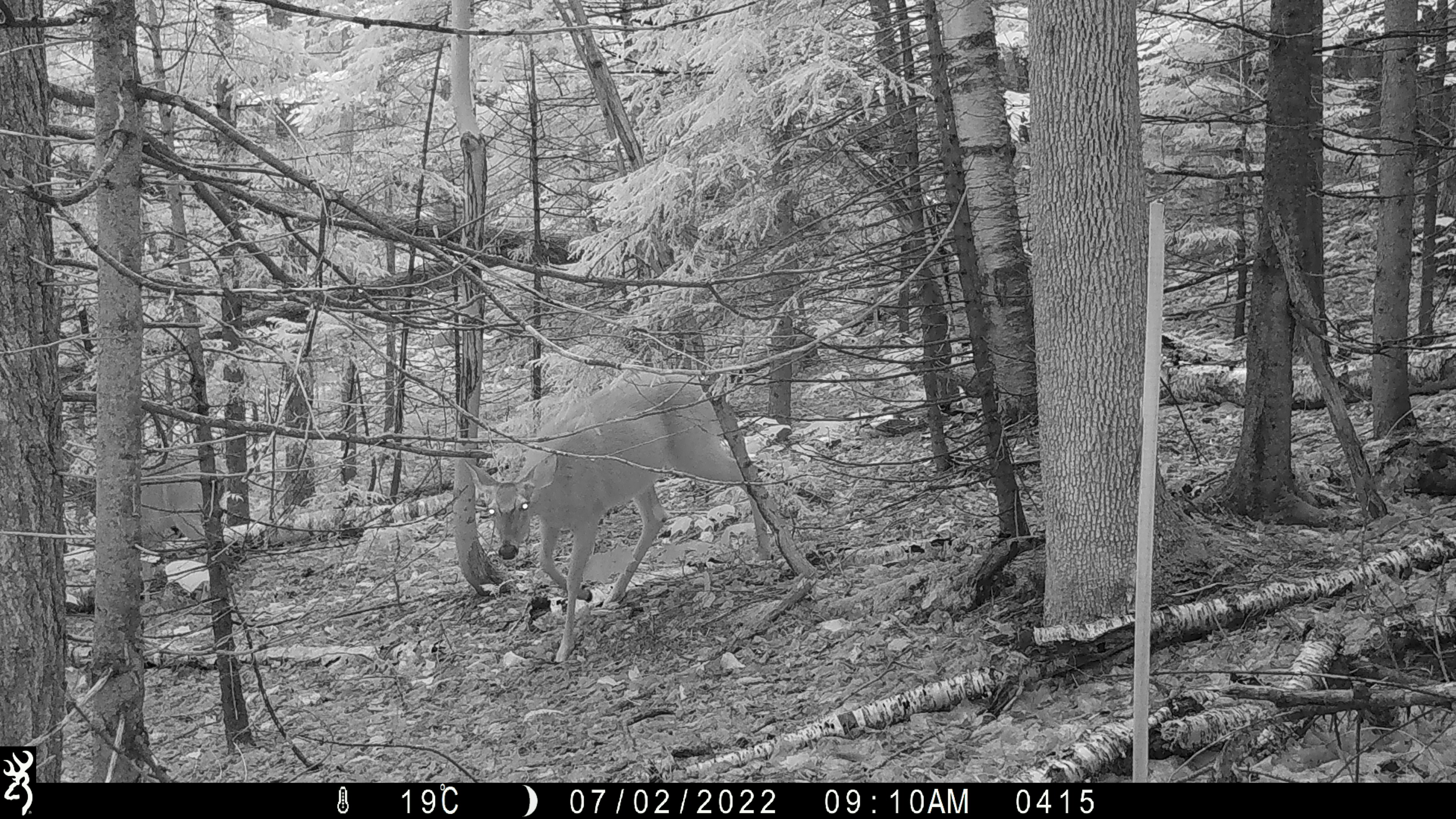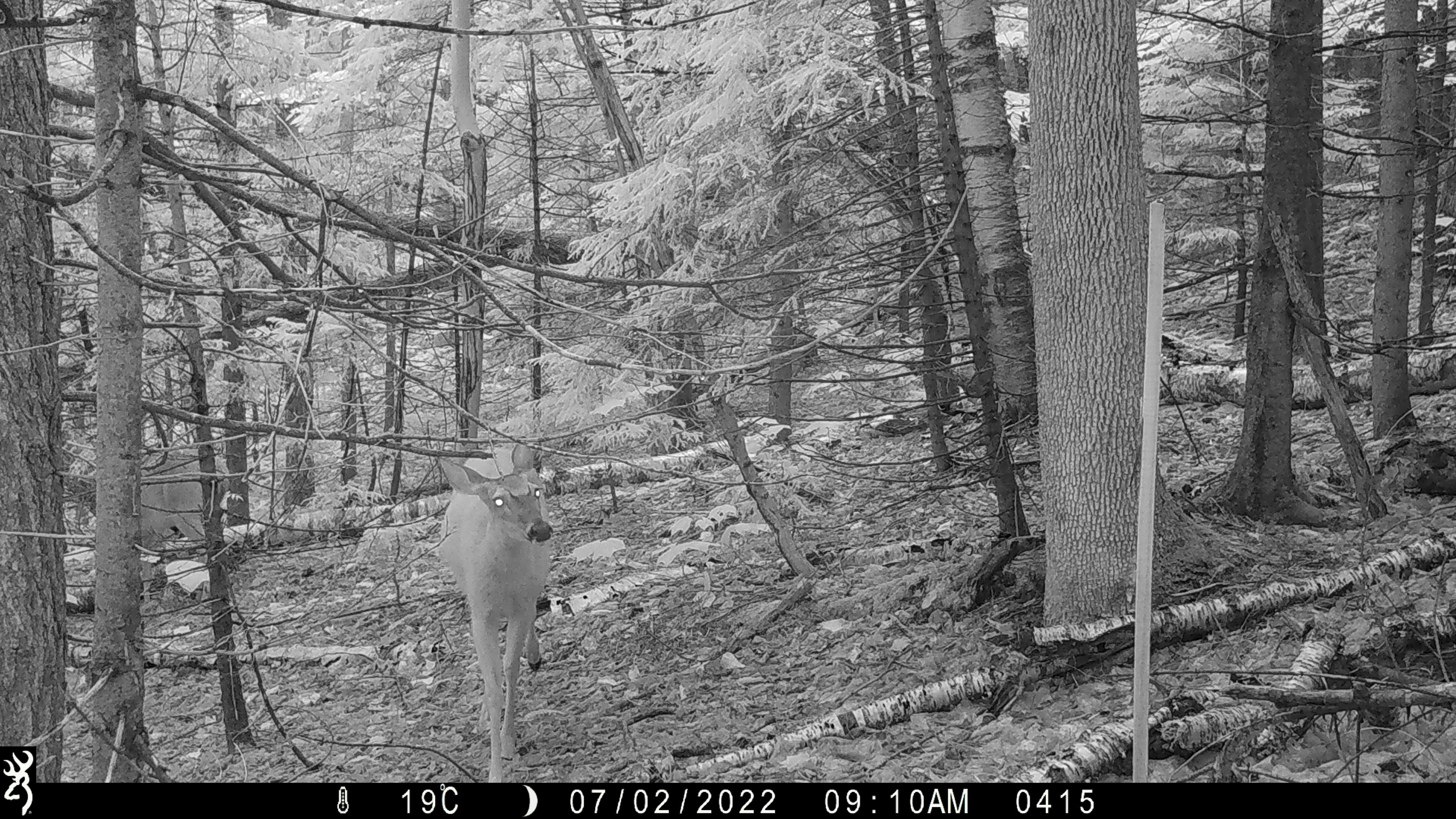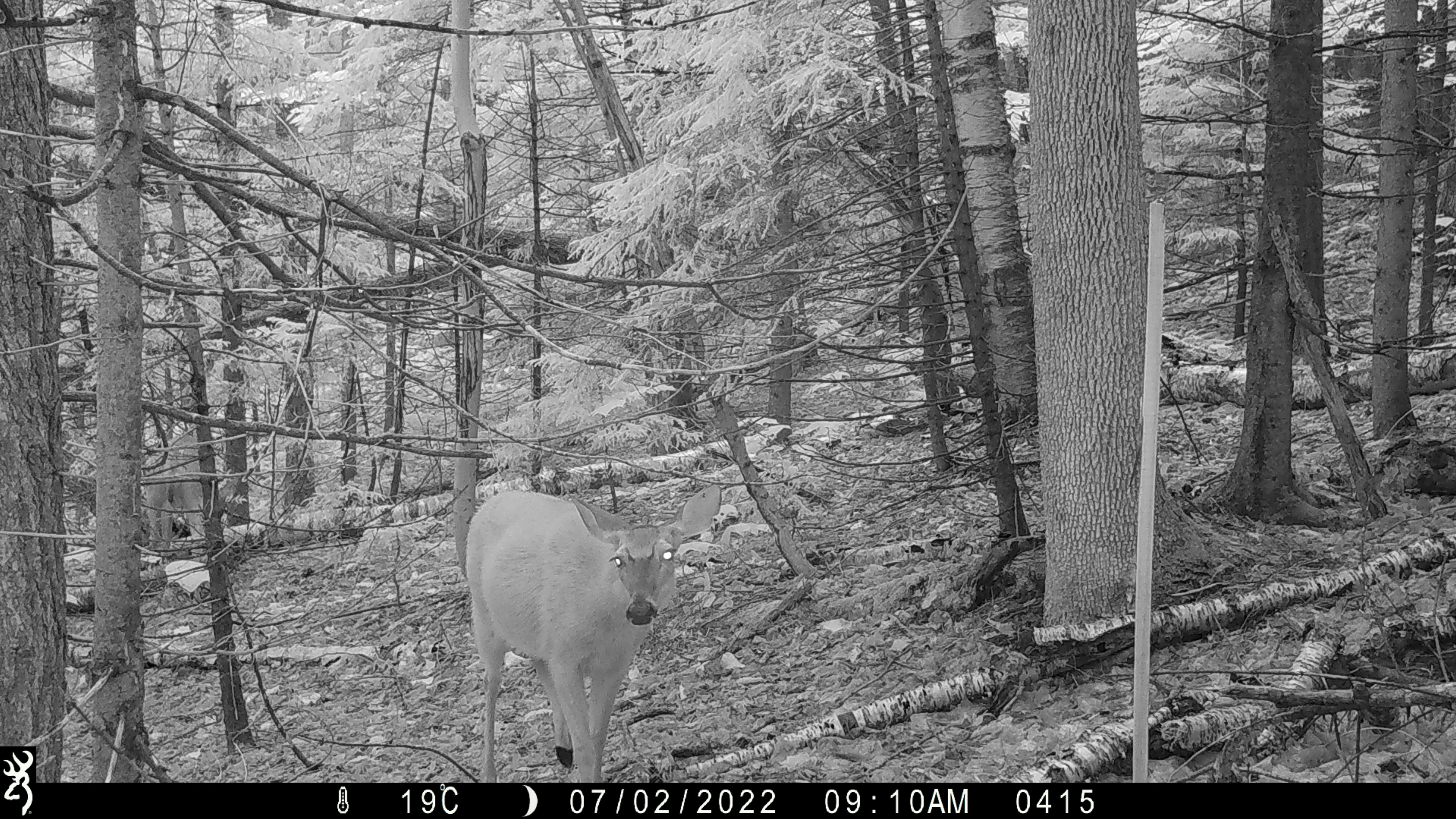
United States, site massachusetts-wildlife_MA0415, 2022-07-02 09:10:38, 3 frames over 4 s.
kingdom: Animalia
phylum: Chordata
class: Mammalia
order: Artiodactyla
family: Cervidae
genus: Odocoileus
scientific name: Odocoileus virginianus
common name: white-tailed deer